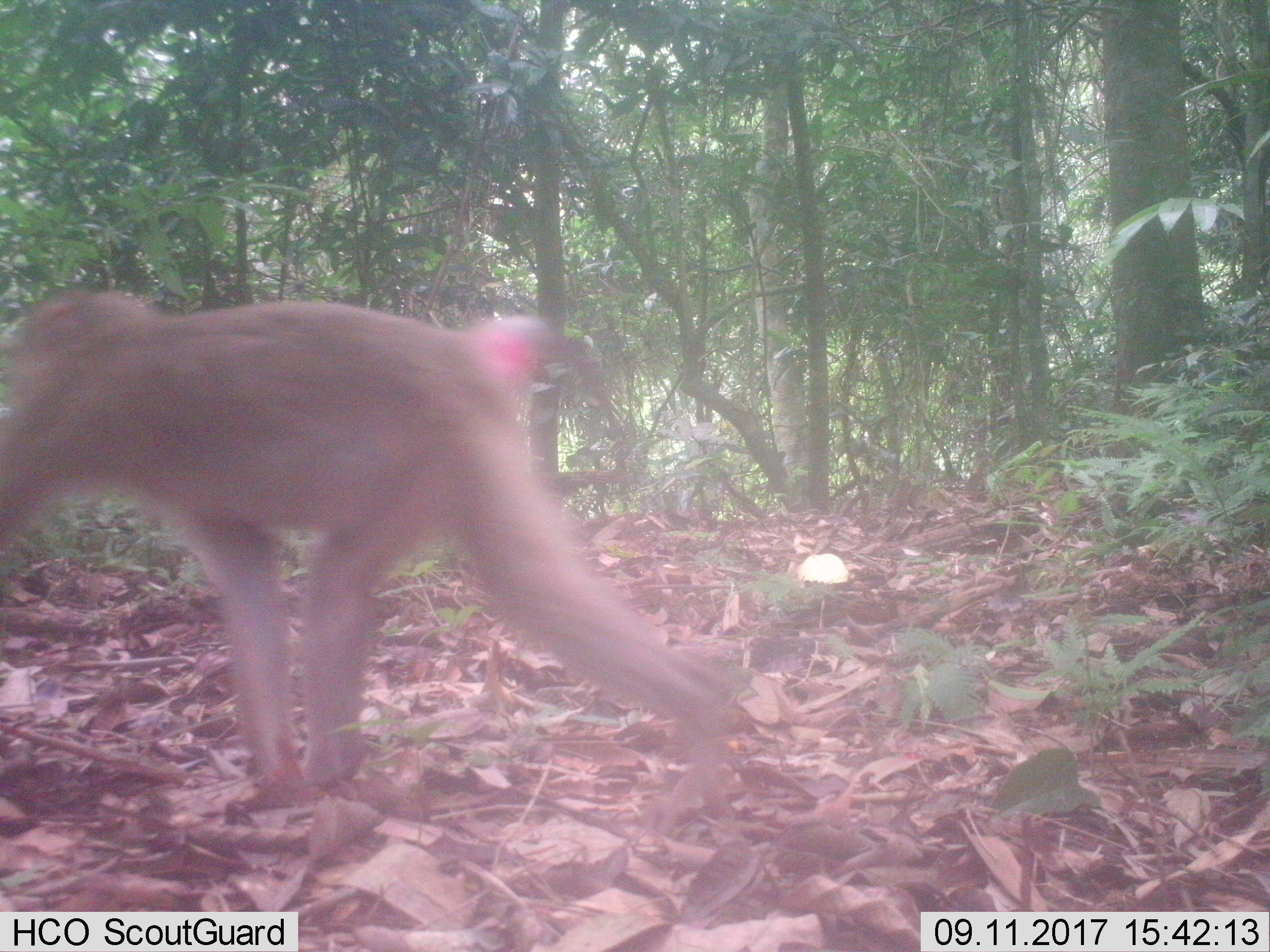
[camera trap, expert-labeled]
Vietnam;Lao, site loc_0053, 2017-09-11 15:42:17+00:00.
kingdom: Animalia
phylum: Chordata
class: Mammalia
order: Primates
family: Cercopithecidae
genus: Macaca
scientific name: Macaca nemestrina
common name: pig-tailed macaque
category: pig tailed macaque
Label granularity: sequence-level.